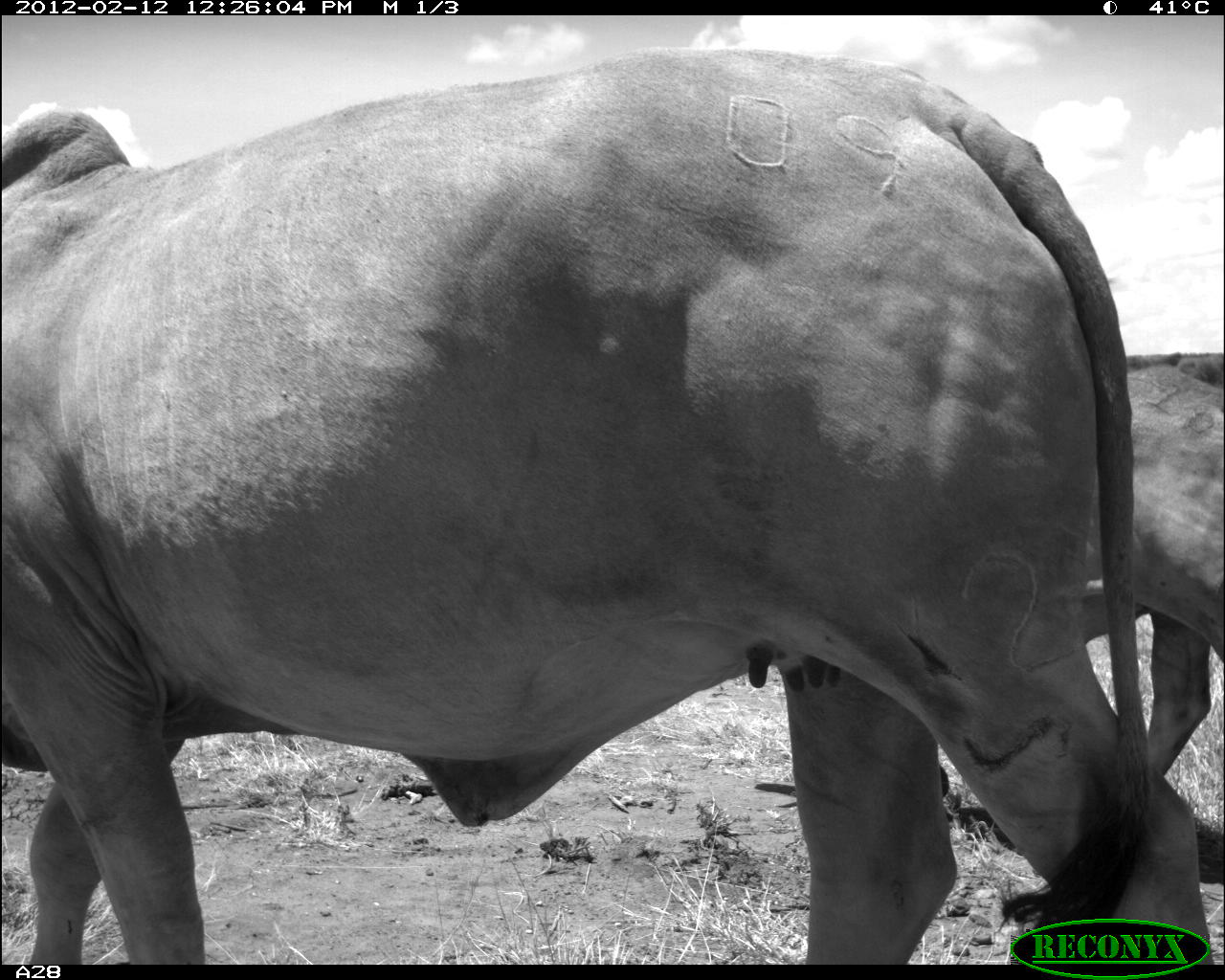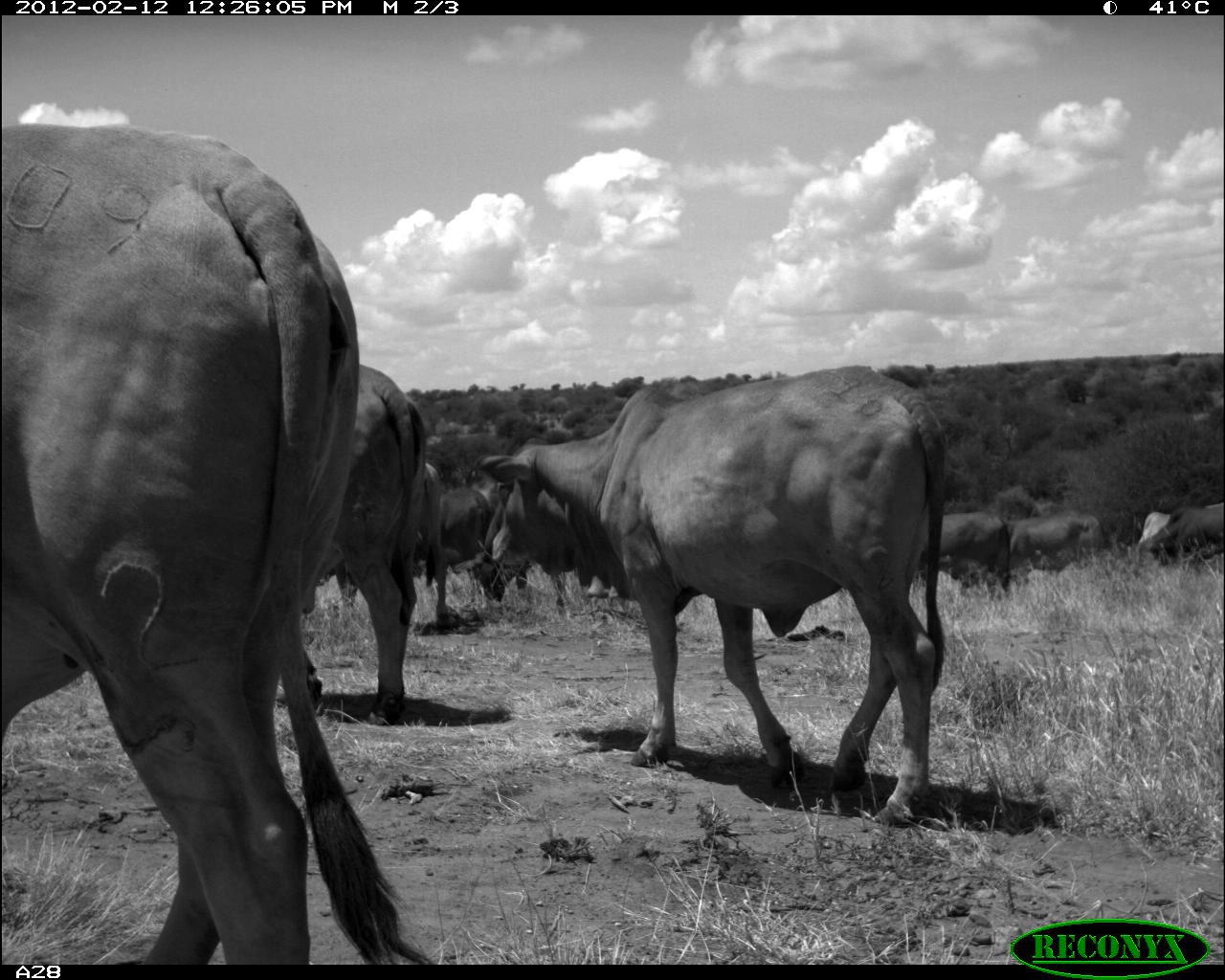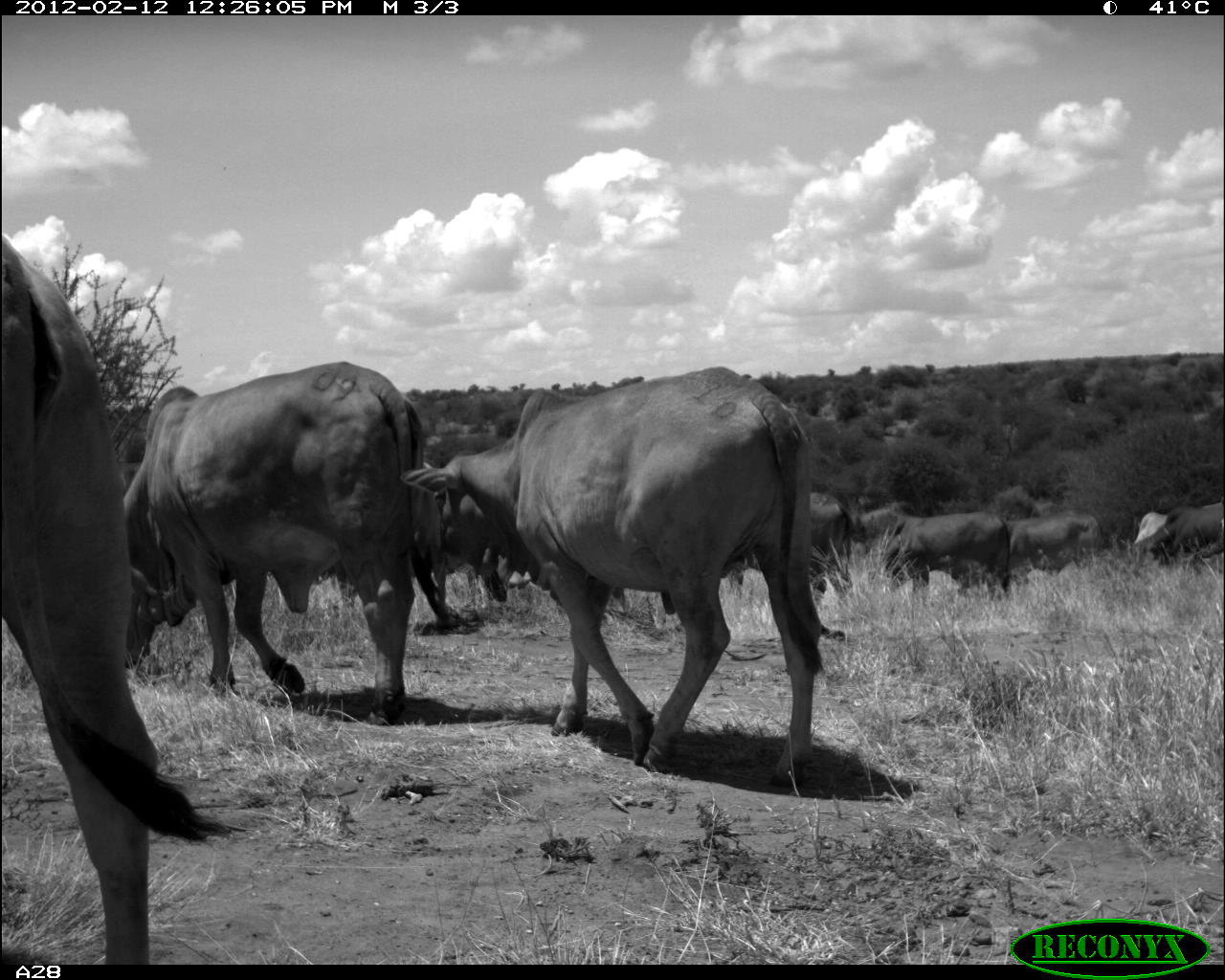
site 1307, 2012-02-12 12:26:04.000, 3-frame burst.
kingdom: Animalia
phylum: Chordata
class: Mammalia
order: Artiodactyla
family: Bovidae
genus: Bos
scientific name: Bos taurus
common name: domestic cattle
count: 2